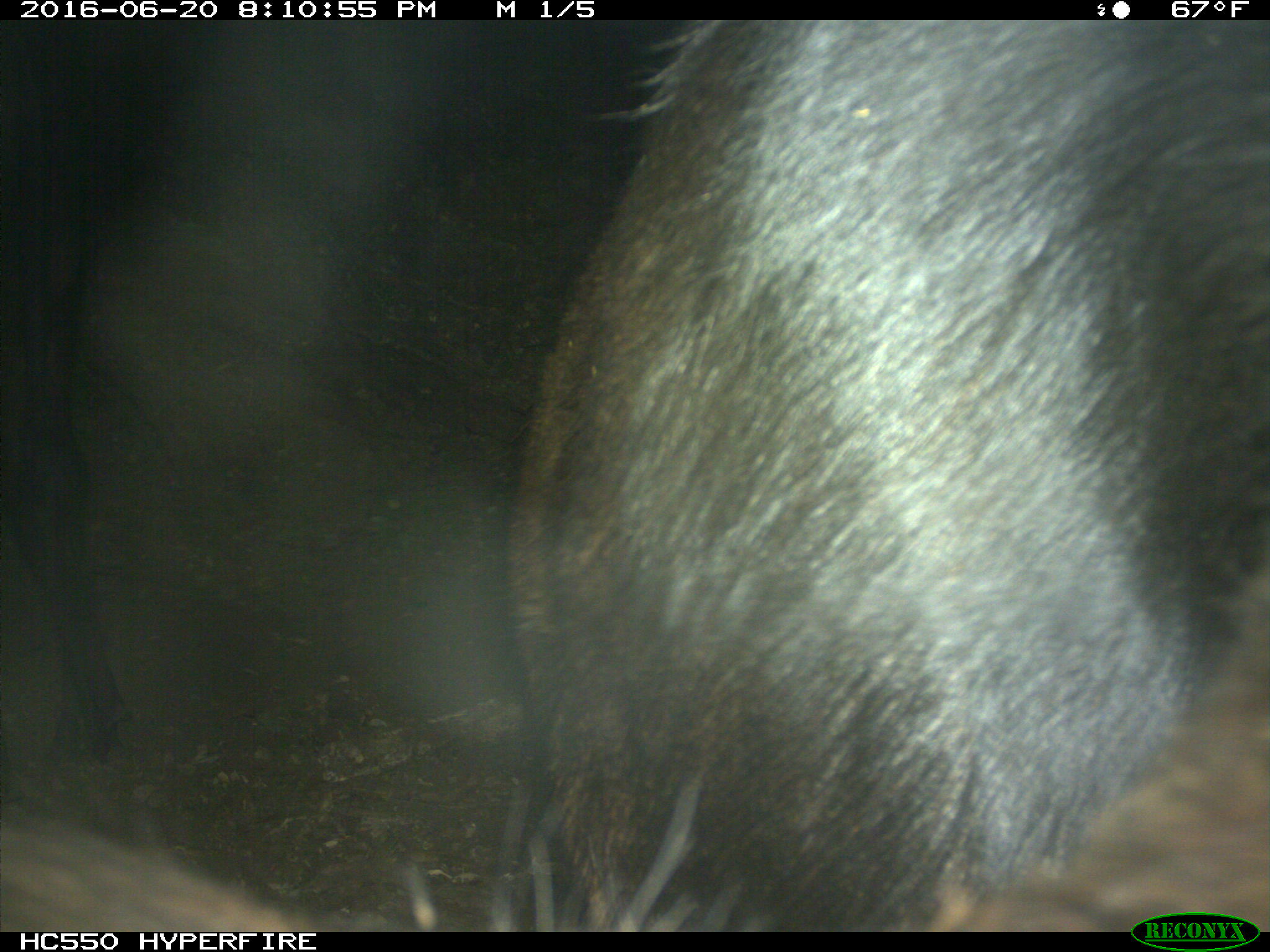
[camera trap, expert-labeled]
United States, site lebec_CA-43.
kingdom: Animalia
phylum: Chordata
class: Mammalia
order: Artiodactyla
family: Bovidae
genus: Bos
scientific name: Bos taurus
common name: domestic cow